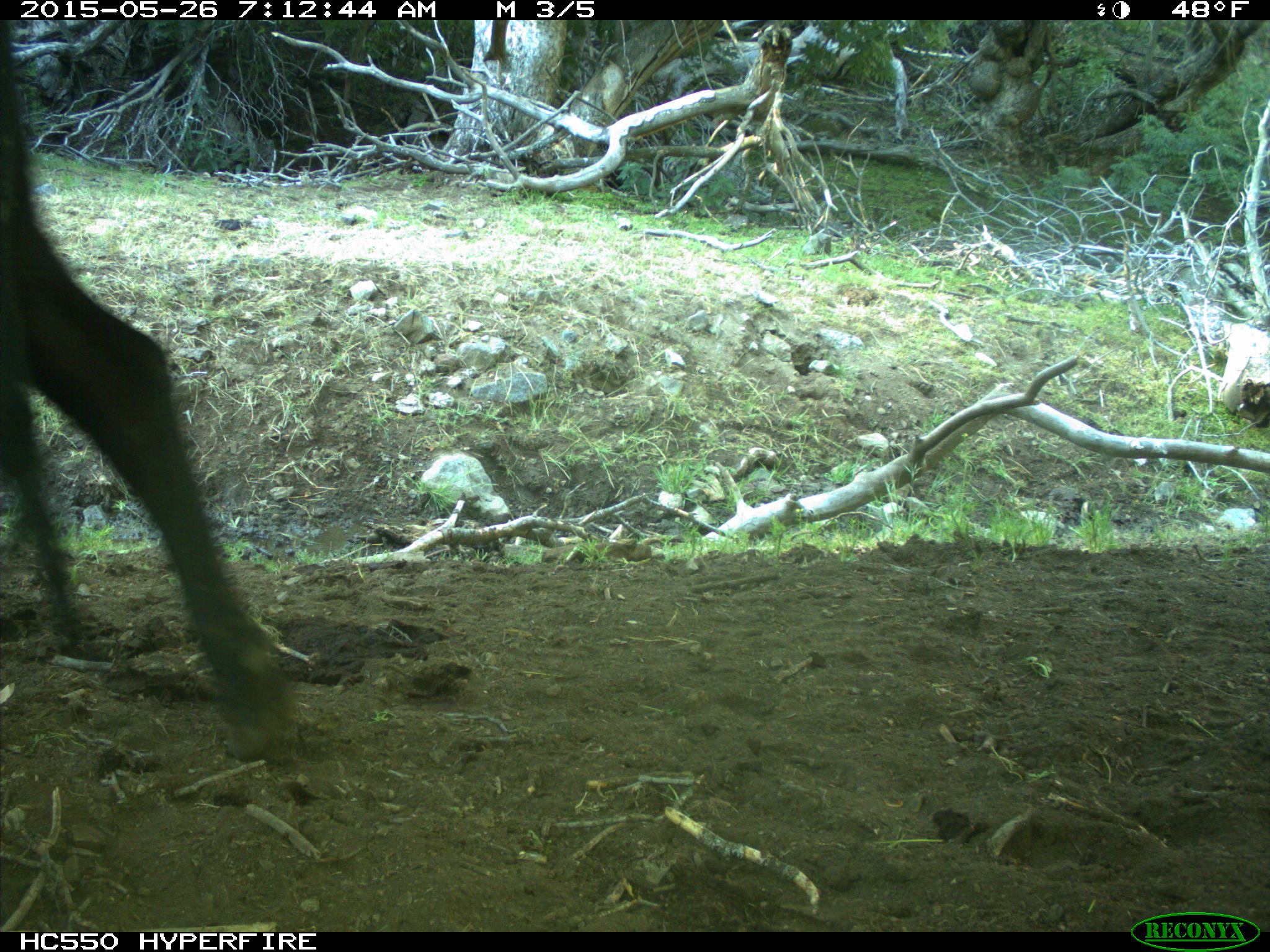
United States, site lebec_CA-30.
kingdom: Animalia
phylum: Chordata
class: Mammalia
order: Artiodactyla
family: Bovidae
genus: Bos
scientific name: Bos taurus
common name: domestic cow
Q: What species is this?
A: Bos taurus (domestic cow).